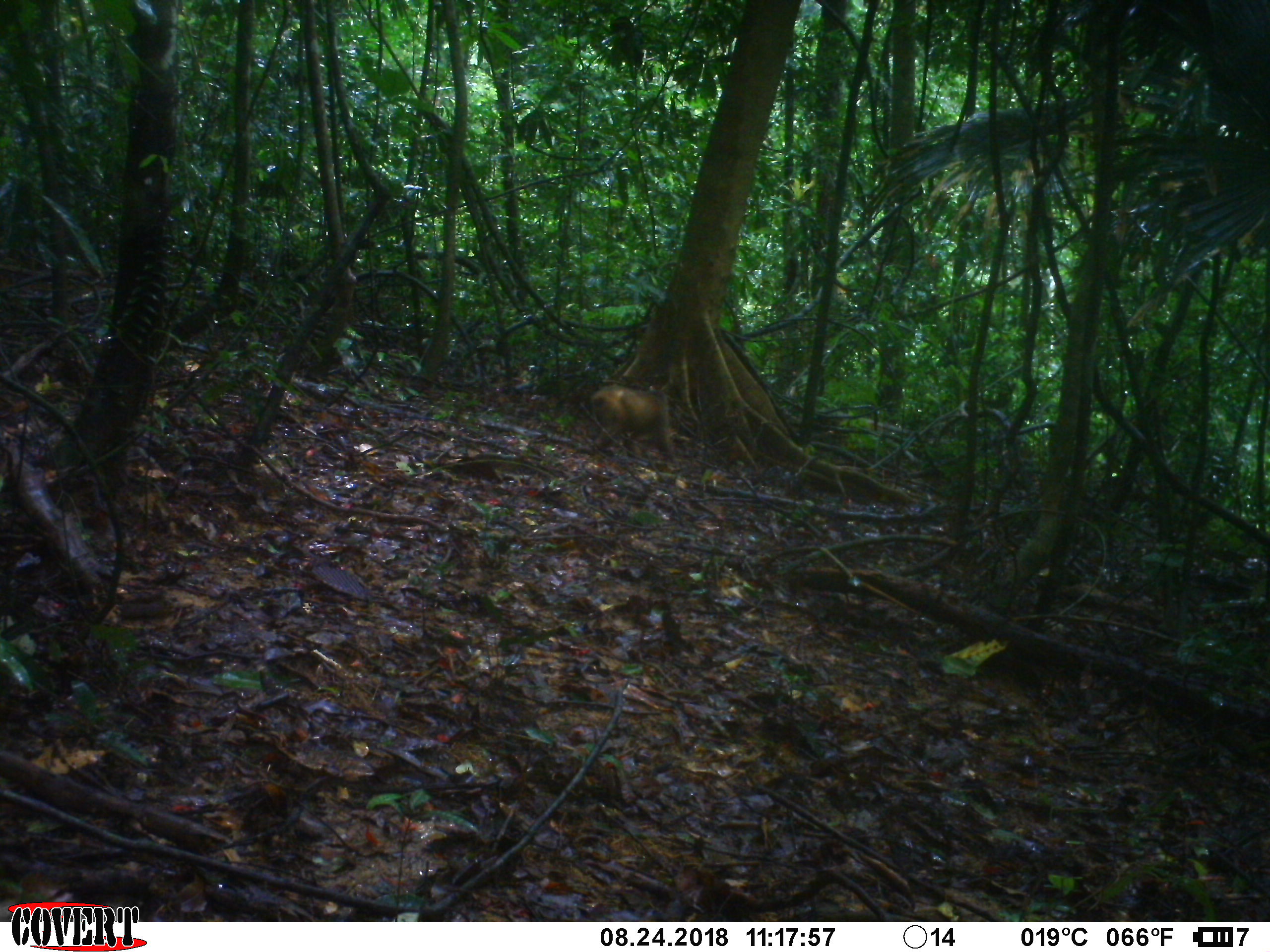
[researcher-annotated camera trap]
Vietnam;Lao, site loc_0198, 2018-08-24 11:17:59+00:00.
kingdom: Animalia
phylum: Chordata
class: Mammalia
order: Primates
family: Cercopithecidae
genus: Macaca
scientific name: Macaca arctoides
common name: stump-tailed macaque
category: stump tailed macaque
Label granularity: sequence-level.